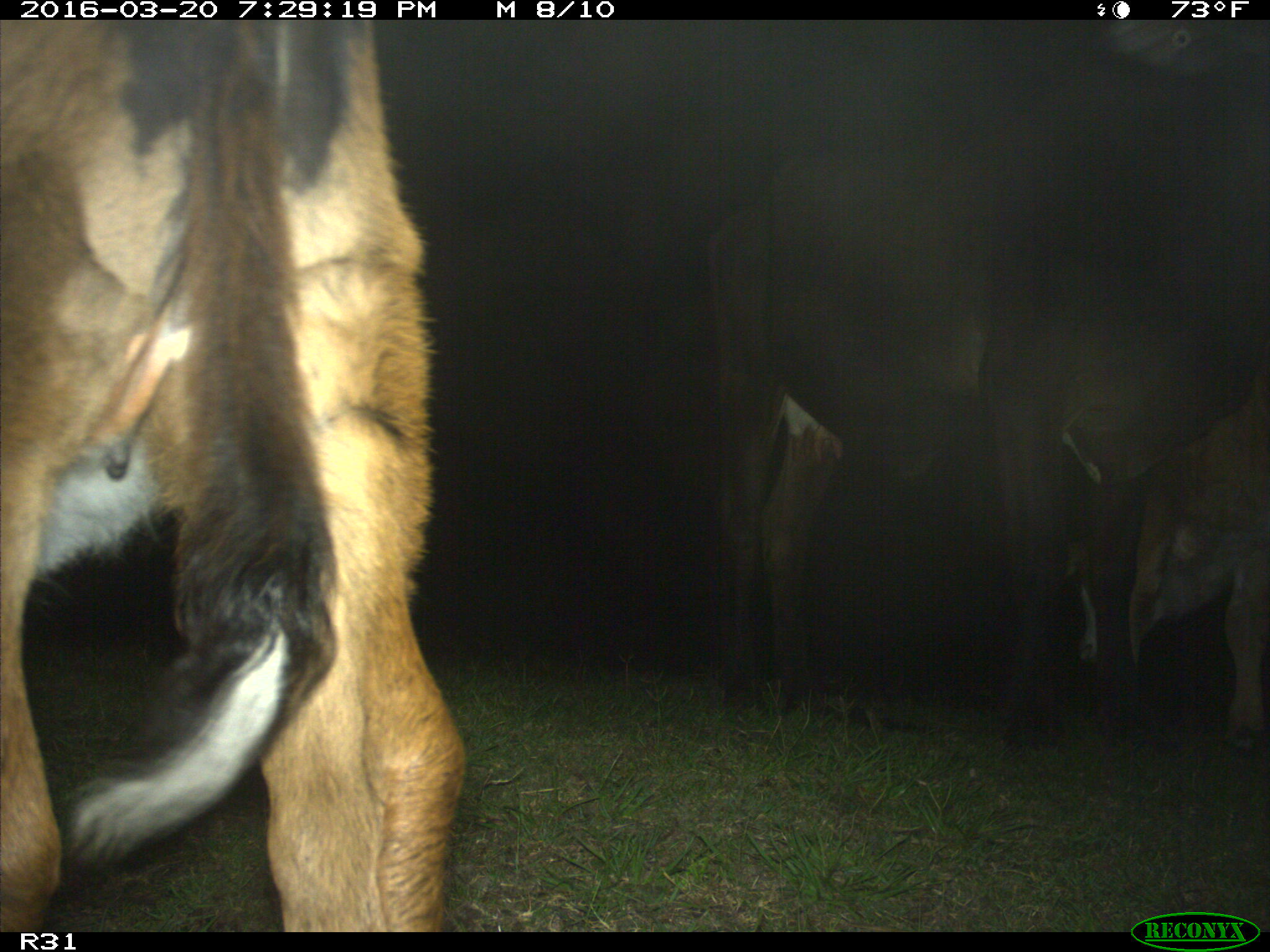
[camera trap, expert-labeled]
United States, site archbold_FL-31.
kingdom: Animalia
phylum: Chordata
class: Mammalia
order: Artiodactyla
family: Bovidae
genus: Bos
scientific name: Bos taurus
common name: domestic cow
Bos taurus (domestic cow).